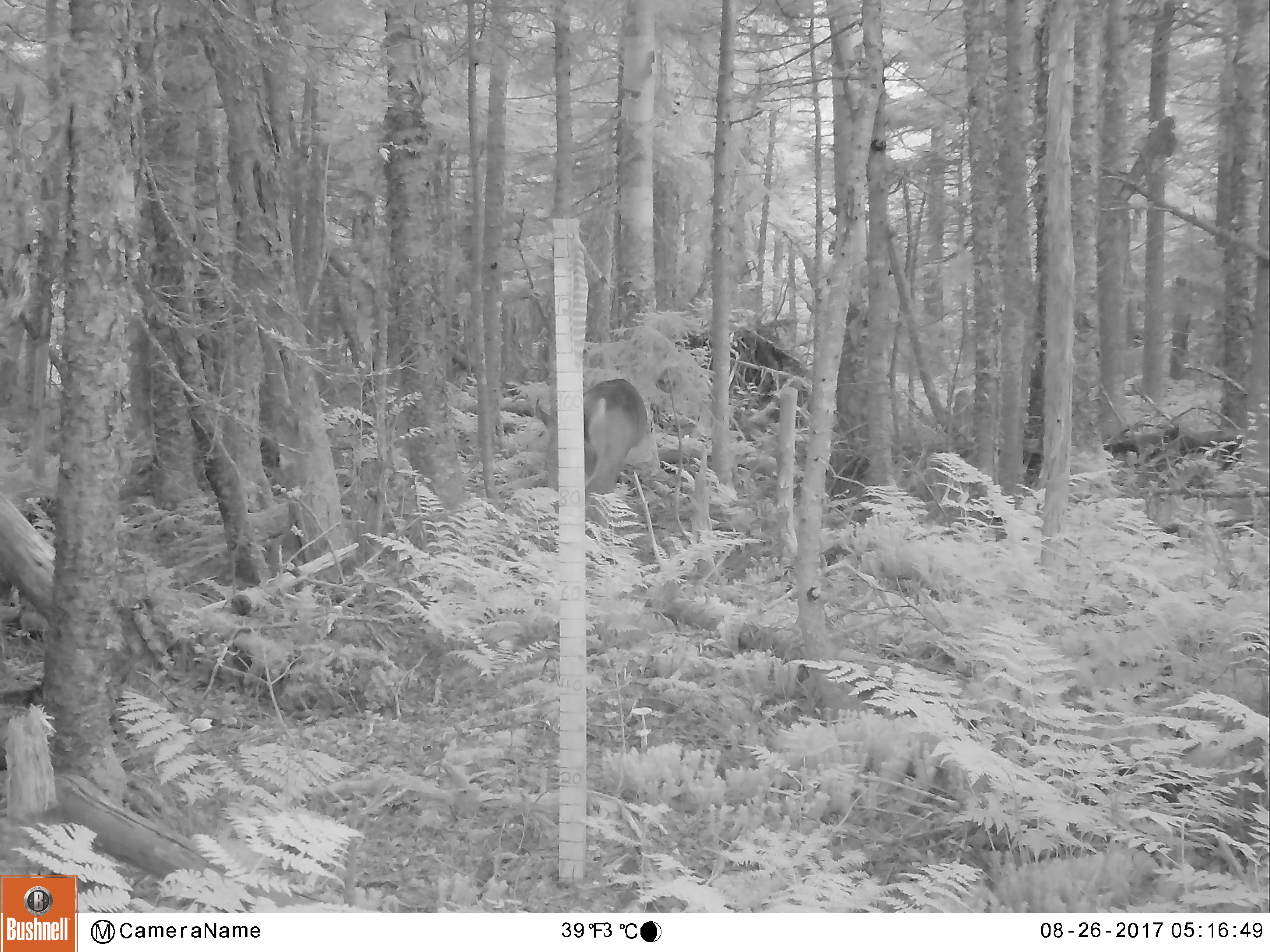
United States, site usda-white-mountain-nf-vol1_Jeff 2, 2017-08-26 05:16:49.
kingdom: Animalia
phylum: Chordata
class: Mammalia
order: Artiodactyla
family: Cervidae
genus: Odocoileus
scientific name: Odocoileus virginianus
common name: white-tailed deer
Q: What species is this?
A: White-tailed deer (Odocoileus virginianus).